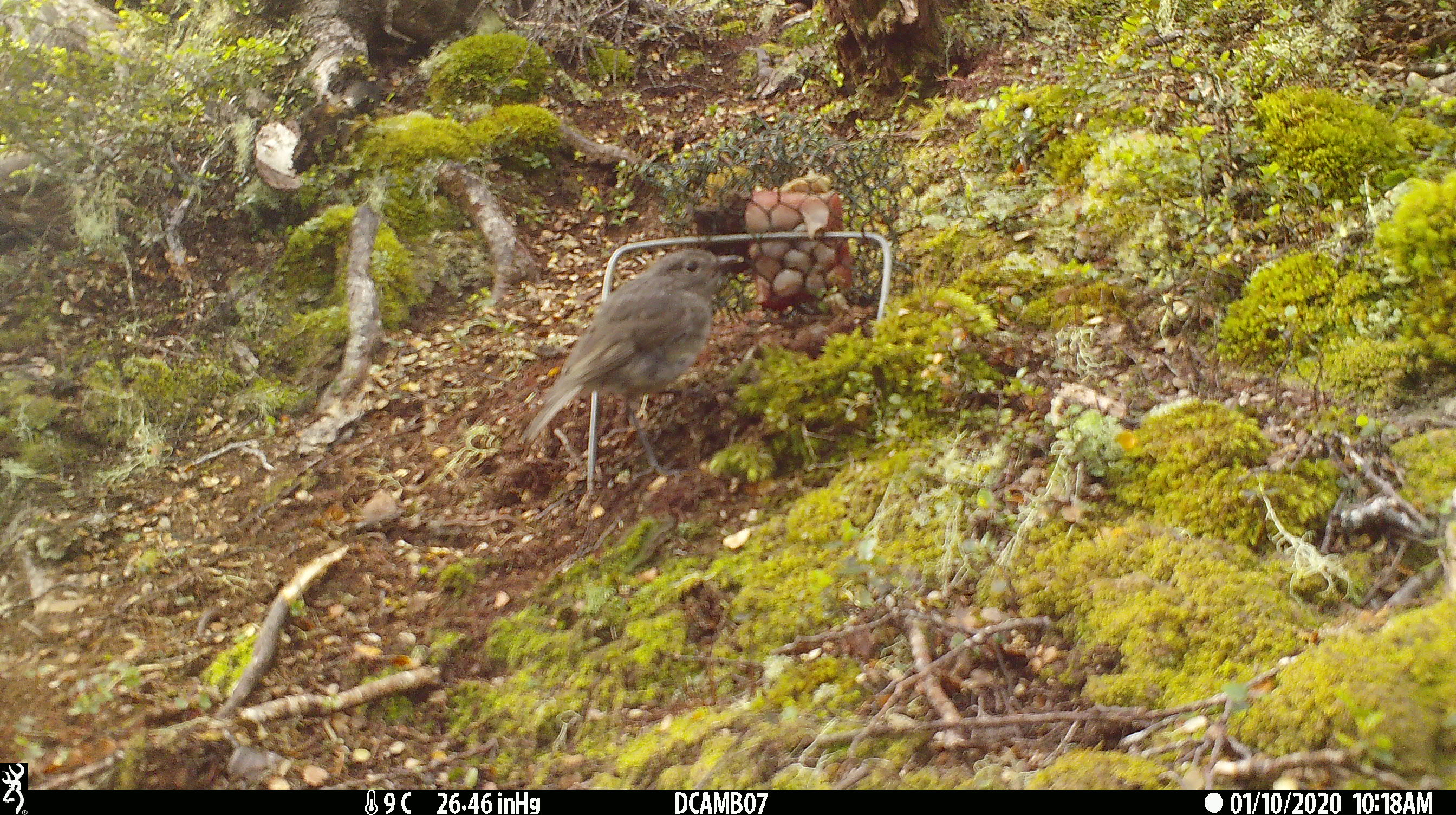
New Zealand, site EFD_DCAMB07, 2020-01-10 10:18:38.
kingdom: Animalia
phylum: Chordata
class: Aves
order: Passeriformes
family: Petroicidae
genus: Petroica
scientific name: Petroica australis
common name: new zealand robin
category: robin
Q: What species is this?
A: Robin (new zealand robin) (Petroica australis).